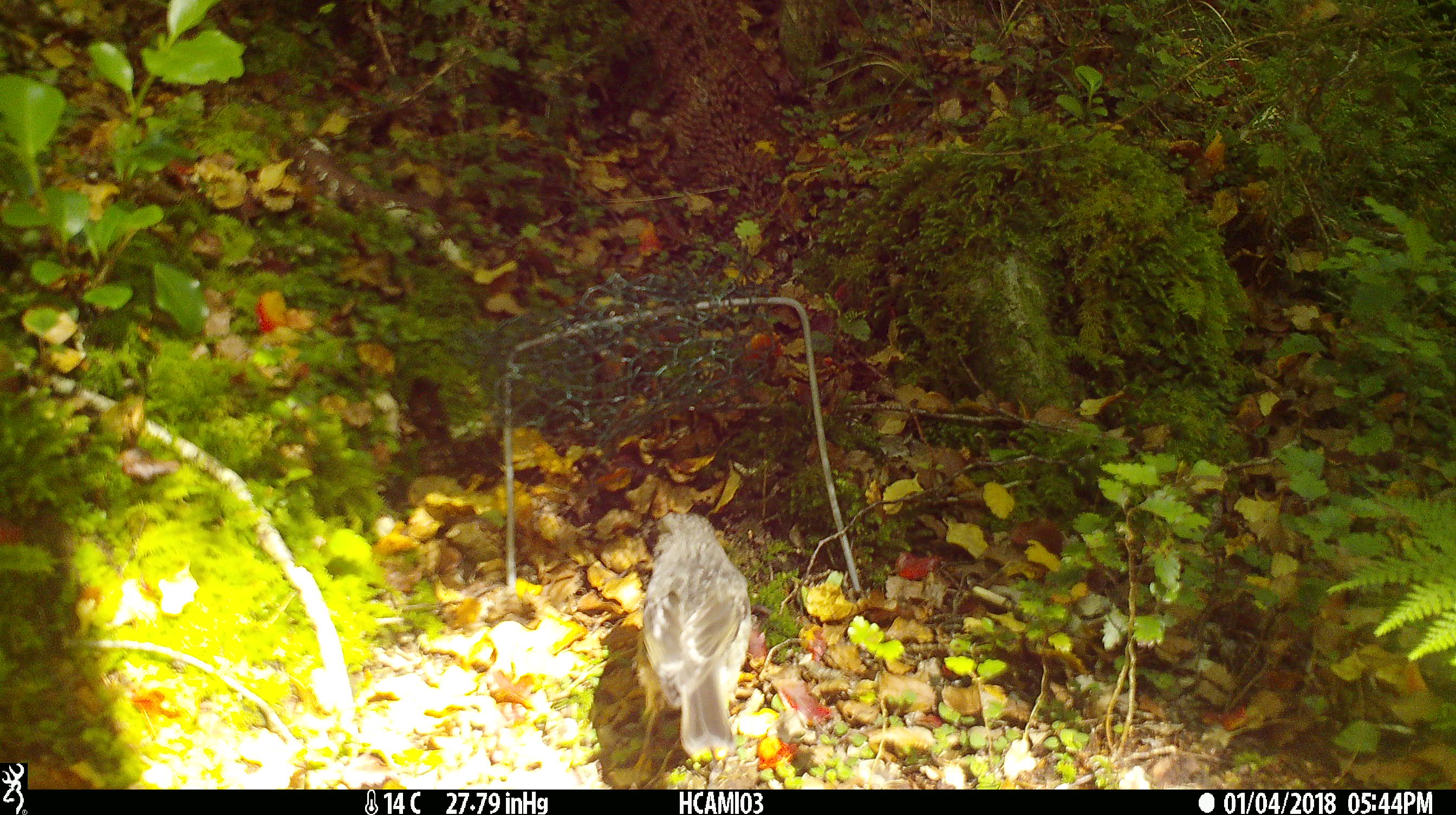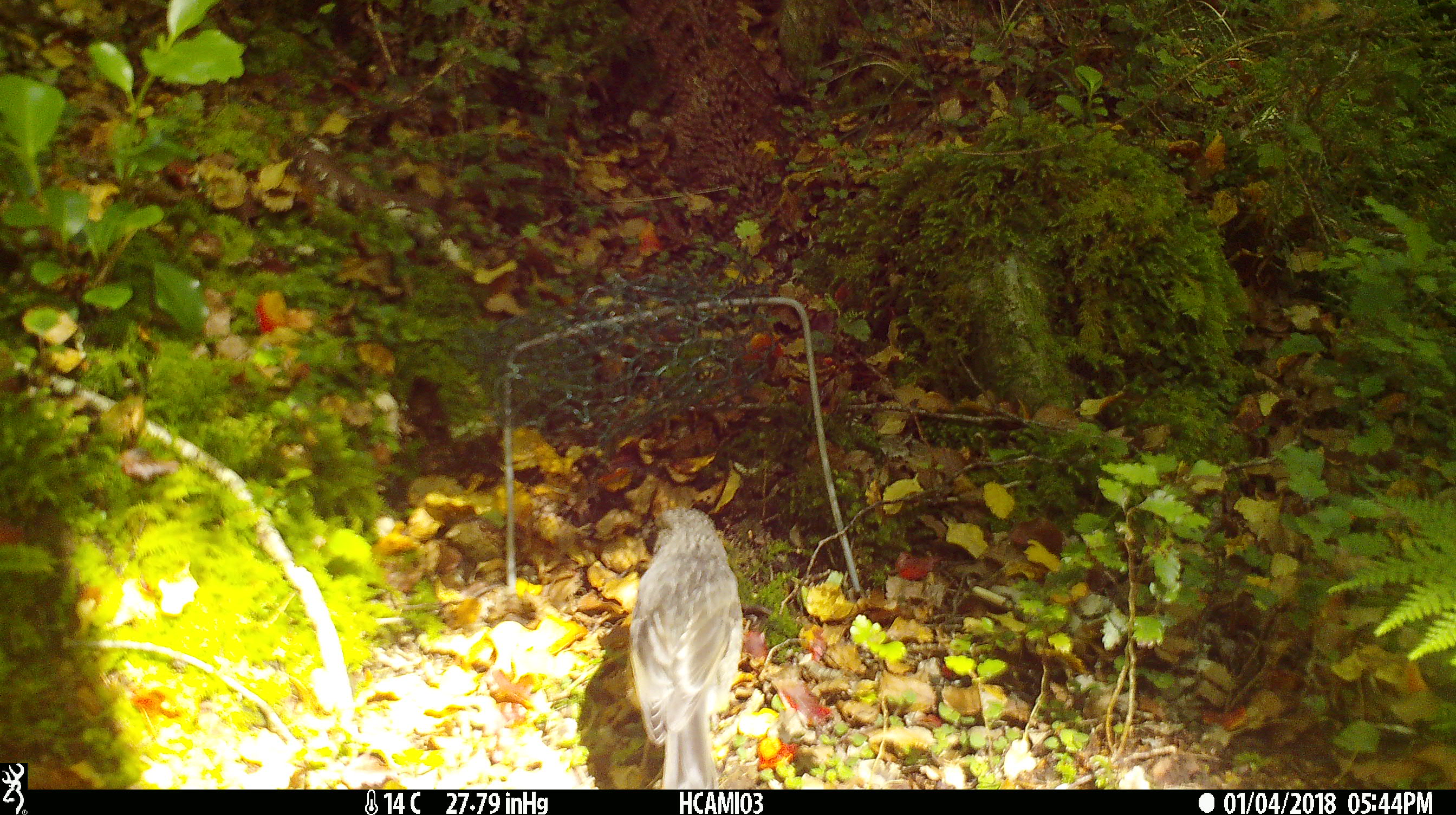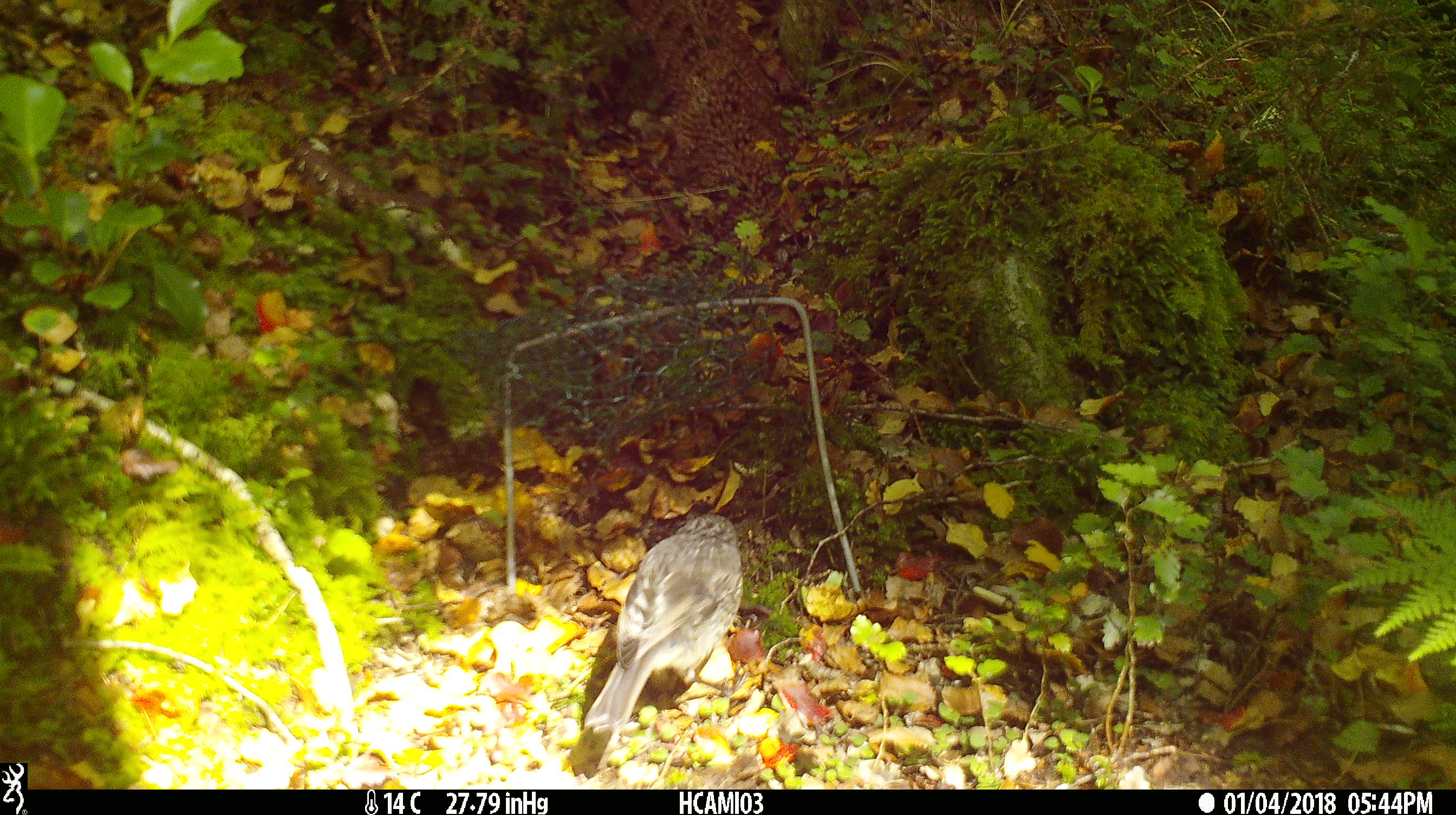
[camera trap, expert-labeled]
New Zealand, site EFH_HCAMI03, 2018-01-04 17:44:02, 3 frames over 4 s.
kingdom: Animalia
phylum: Chordata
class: Aves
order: Passeriformes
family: Petroicidae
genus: Petroica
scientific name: Petroica australis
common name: new zealand robin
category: robin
Robin (new zealand robin) (Petroica australis).